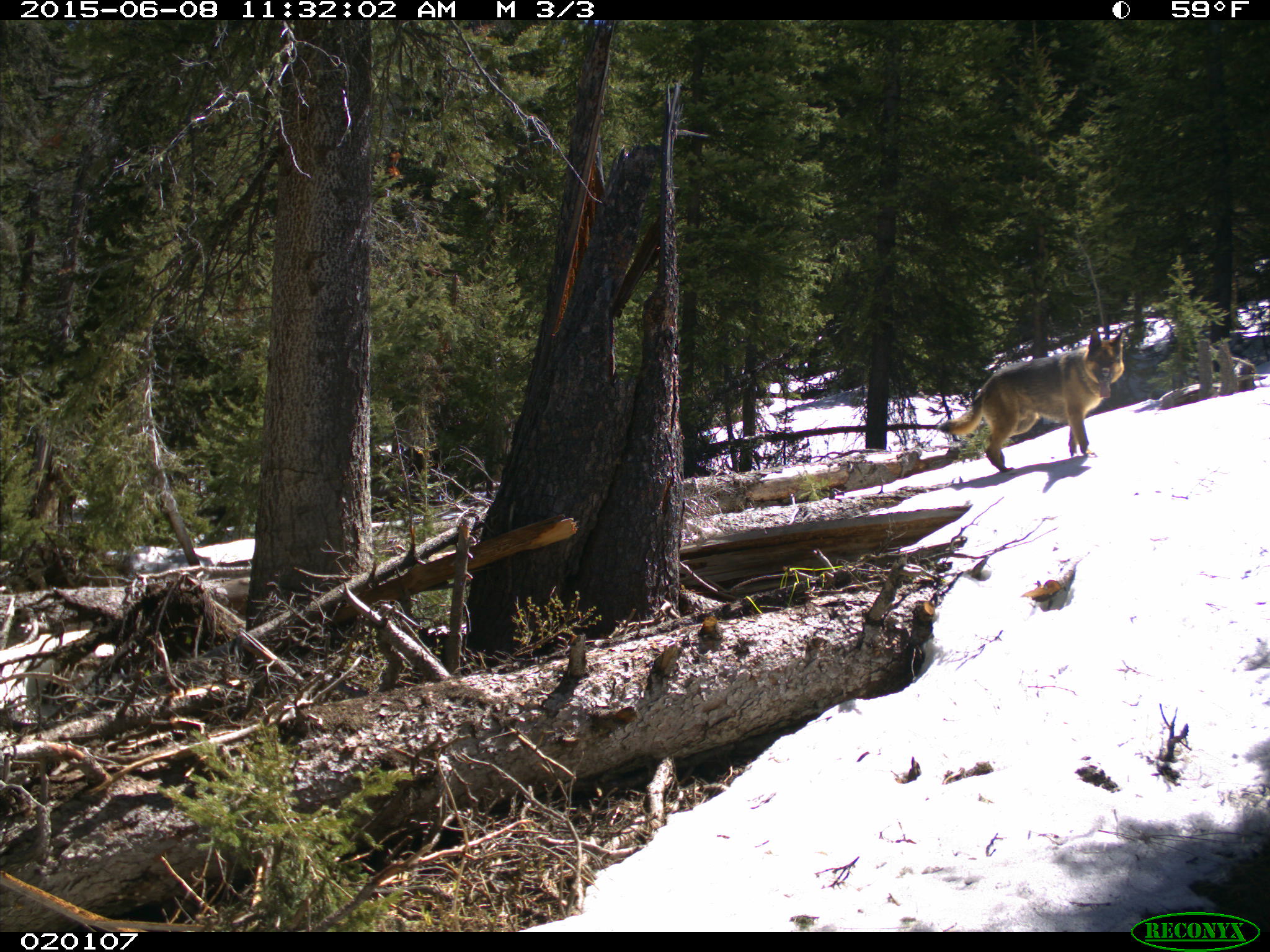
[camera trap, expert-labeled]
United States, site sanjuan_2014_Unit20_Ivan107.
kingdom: Animalia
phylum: Chordata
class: Mammalia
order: Carnivora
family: Canidae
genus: Canis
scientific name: Canis familiaris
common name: domestic dog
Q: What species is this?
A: Canis familiaris (domestic dog).